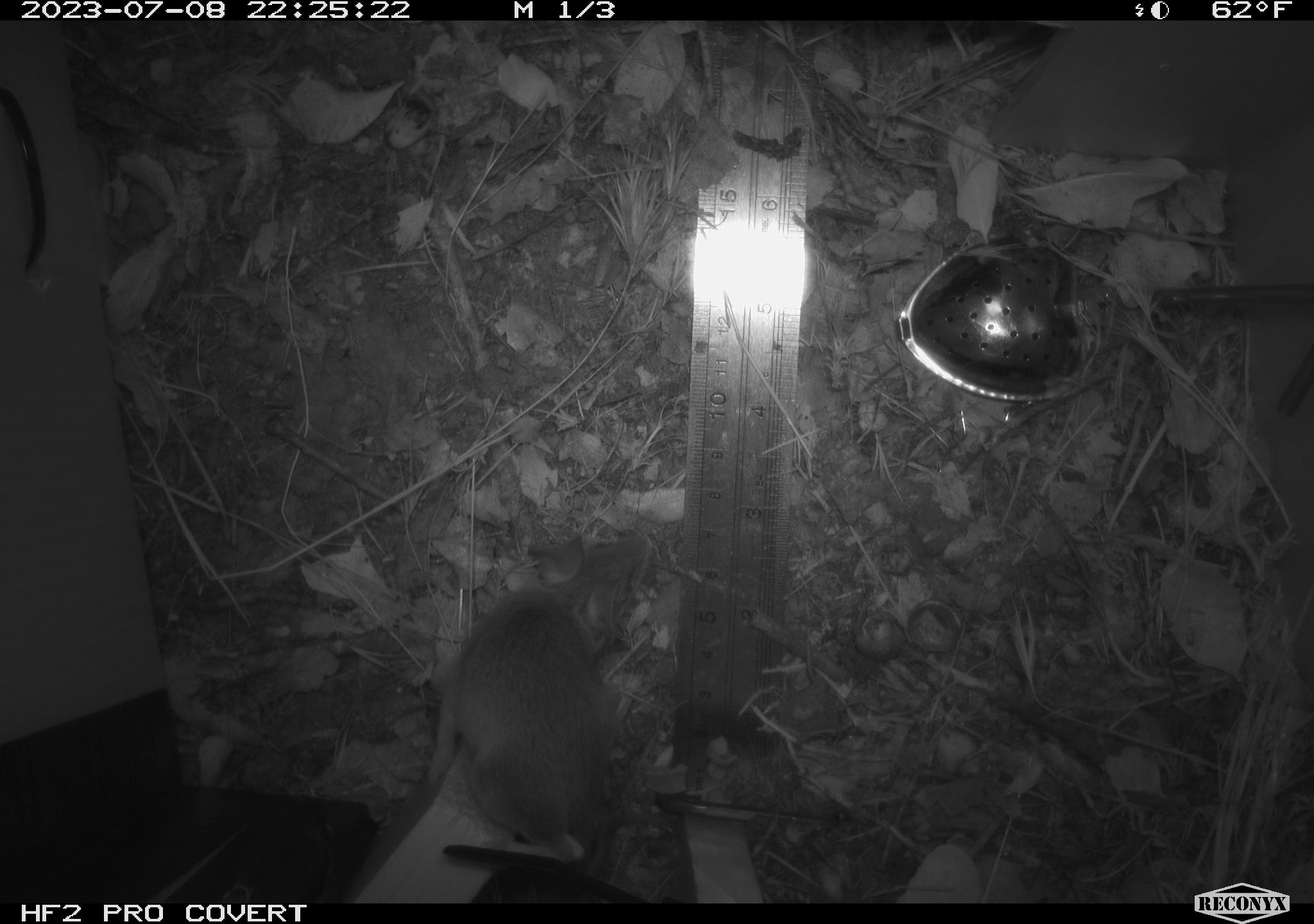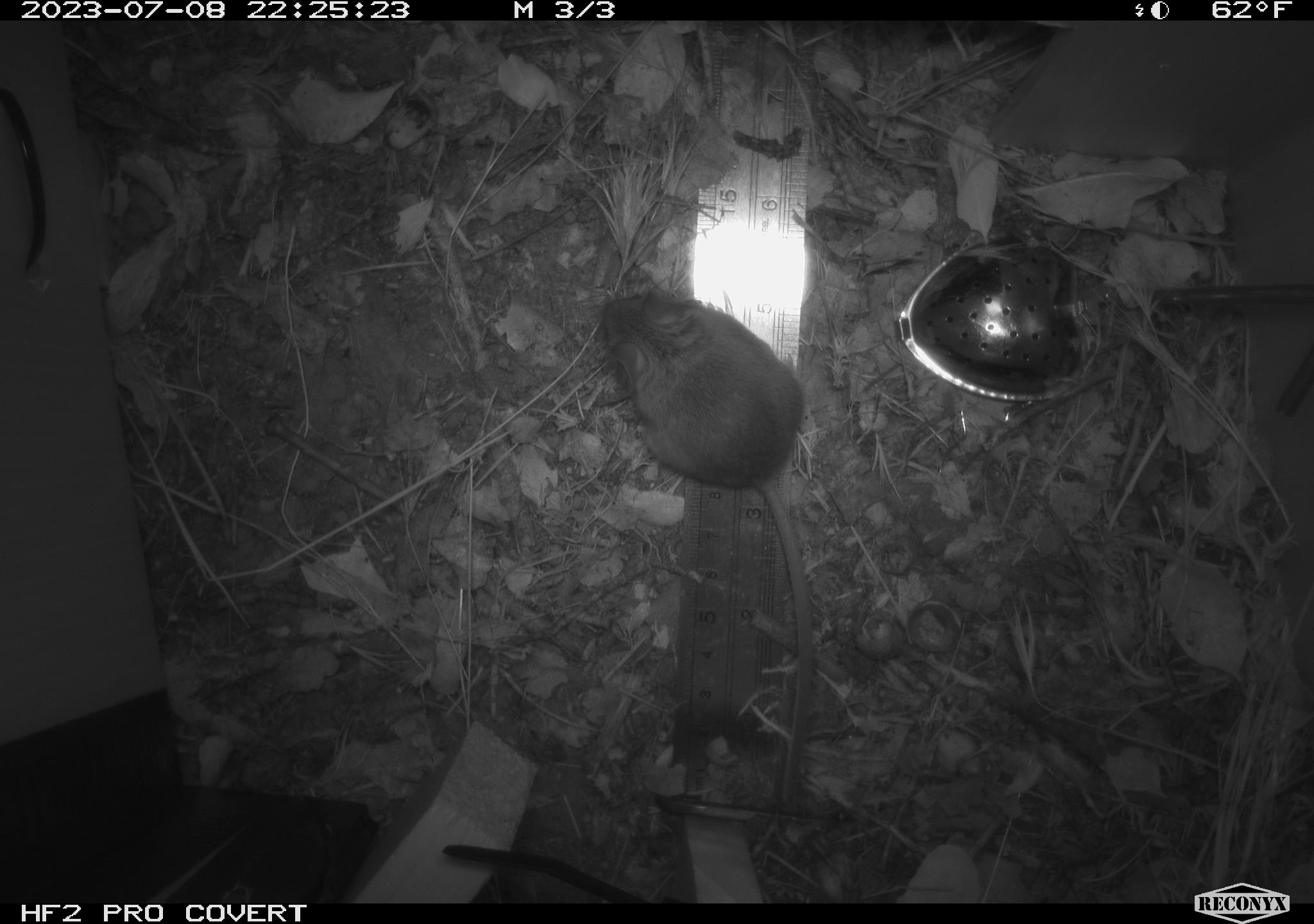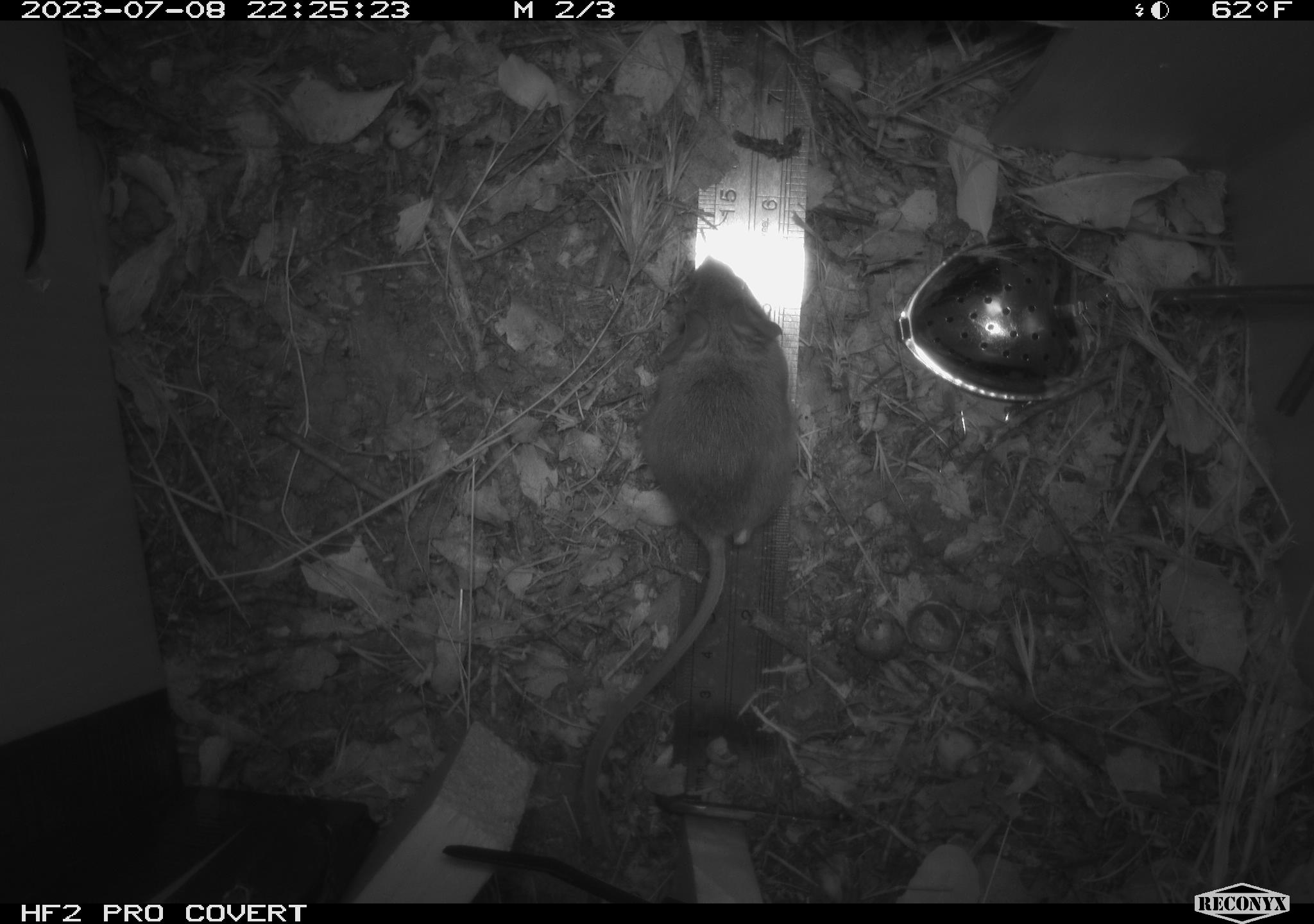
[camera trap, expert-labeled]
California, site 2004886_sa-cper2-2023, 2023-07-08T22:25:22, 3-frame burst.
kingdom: Animalia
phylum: Chordata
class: Mammalia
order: Rodentia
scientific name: Rodentia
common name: mouse species